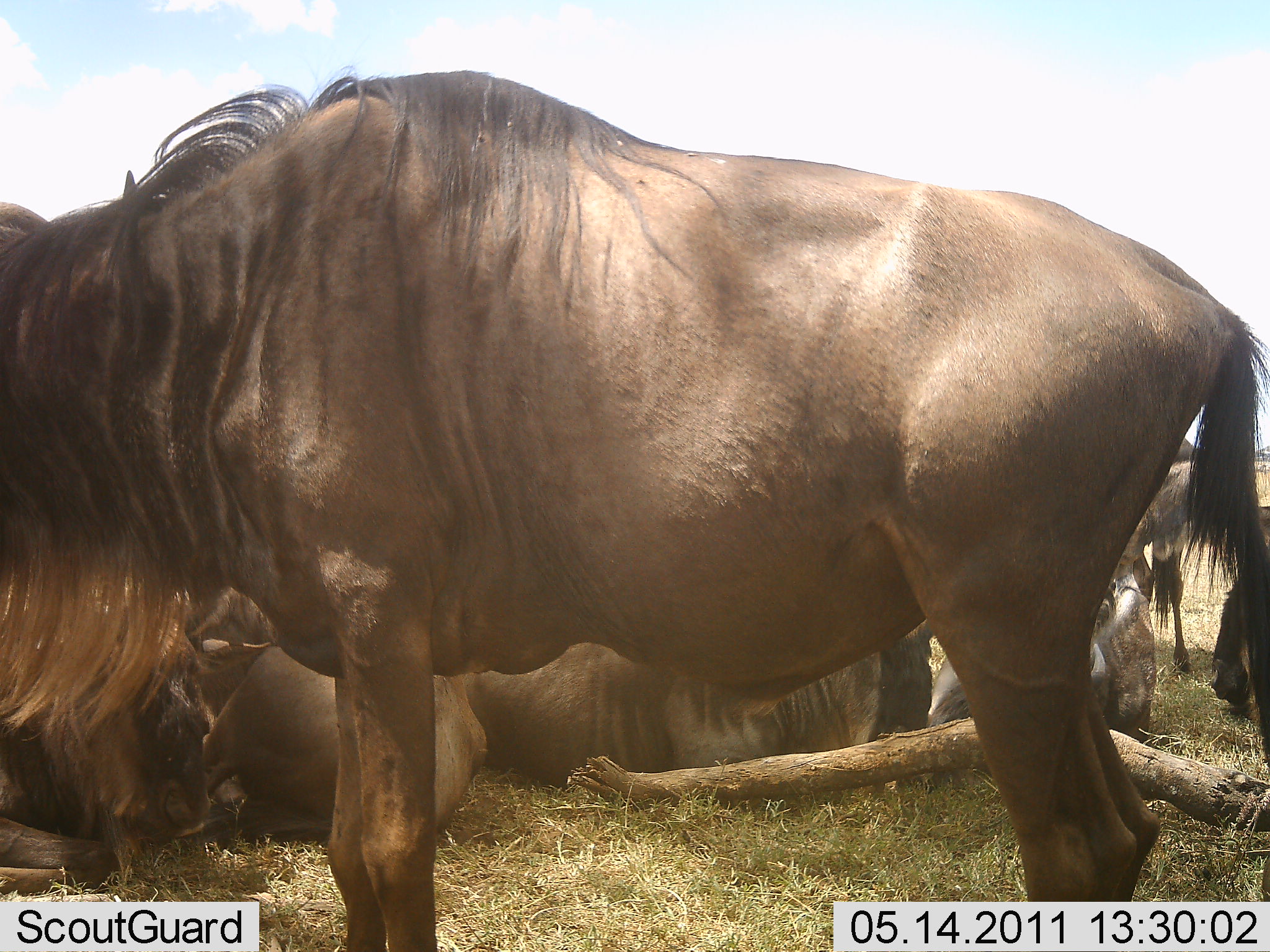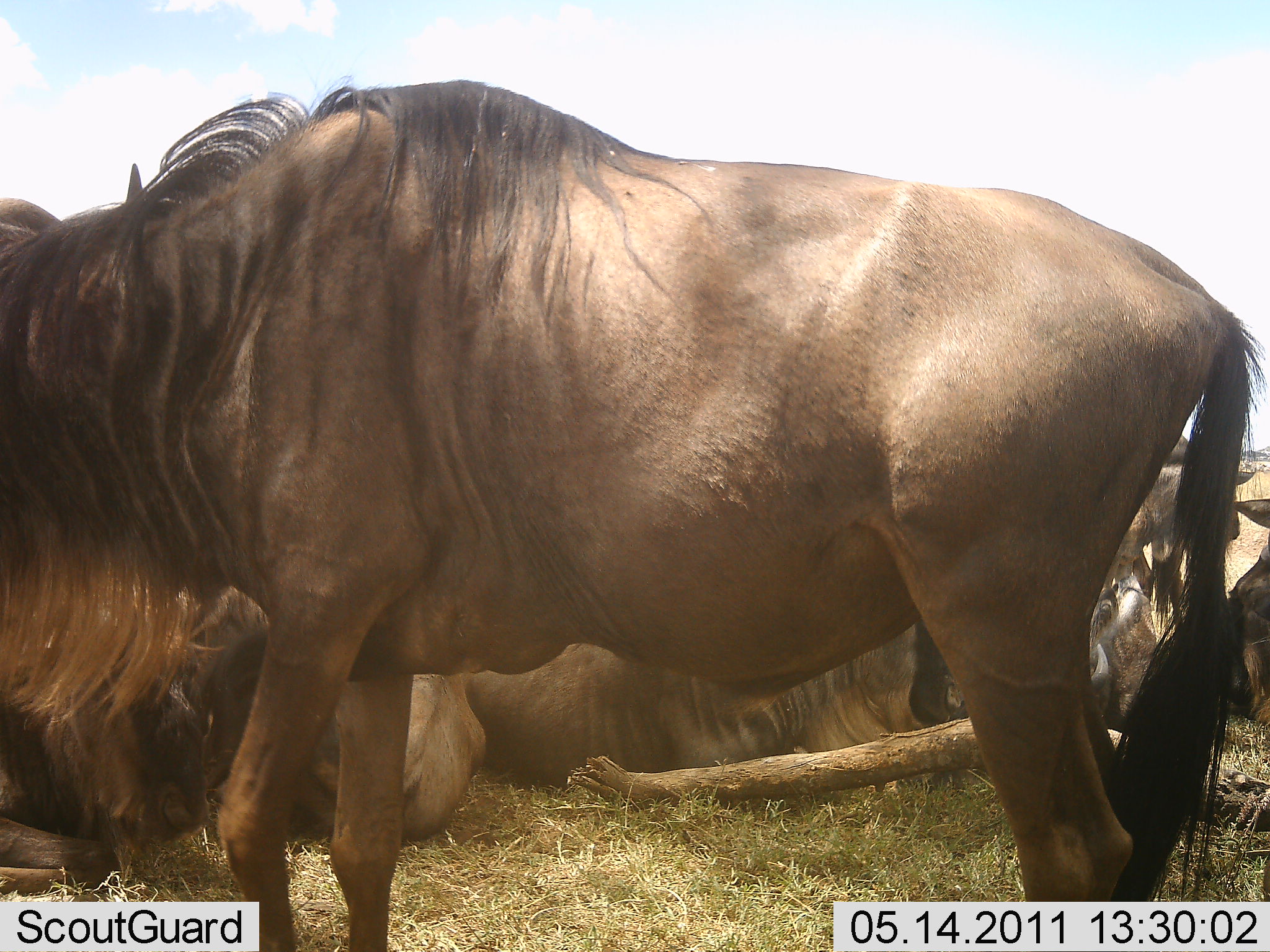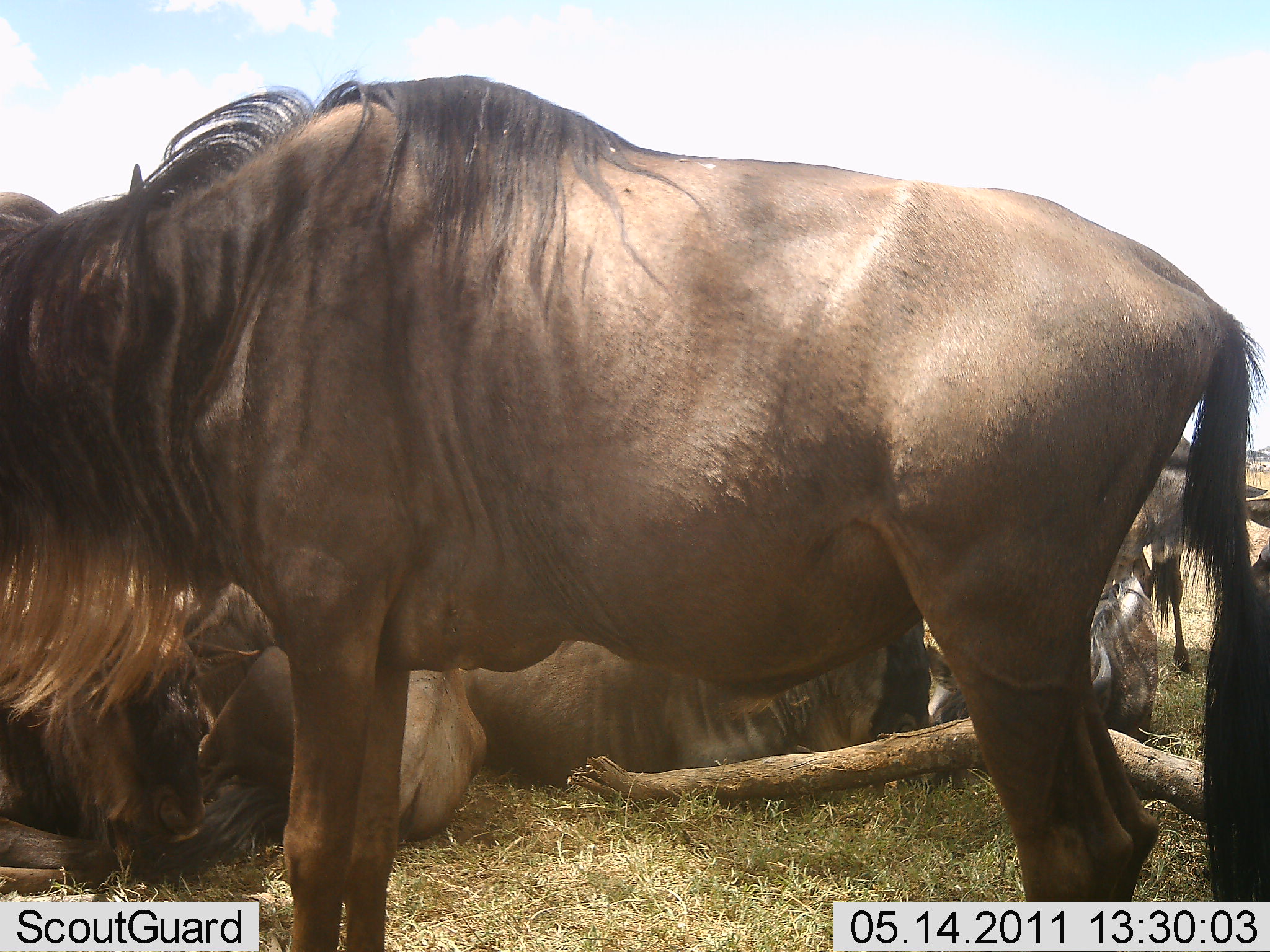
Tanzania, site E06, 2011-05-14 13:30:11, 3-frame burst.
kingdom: Animalia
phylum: Chordata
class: Mammalia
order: Artiodactyla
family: Bovidae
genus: Connochaetes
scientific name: Connochaetes taurinus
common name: blue wildebeest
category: wildebeest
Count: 6.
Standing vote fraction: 75%.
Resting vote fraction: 92%.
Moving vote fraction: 8%.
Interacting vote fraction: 8%.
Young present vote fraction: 0%.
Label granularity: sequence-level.